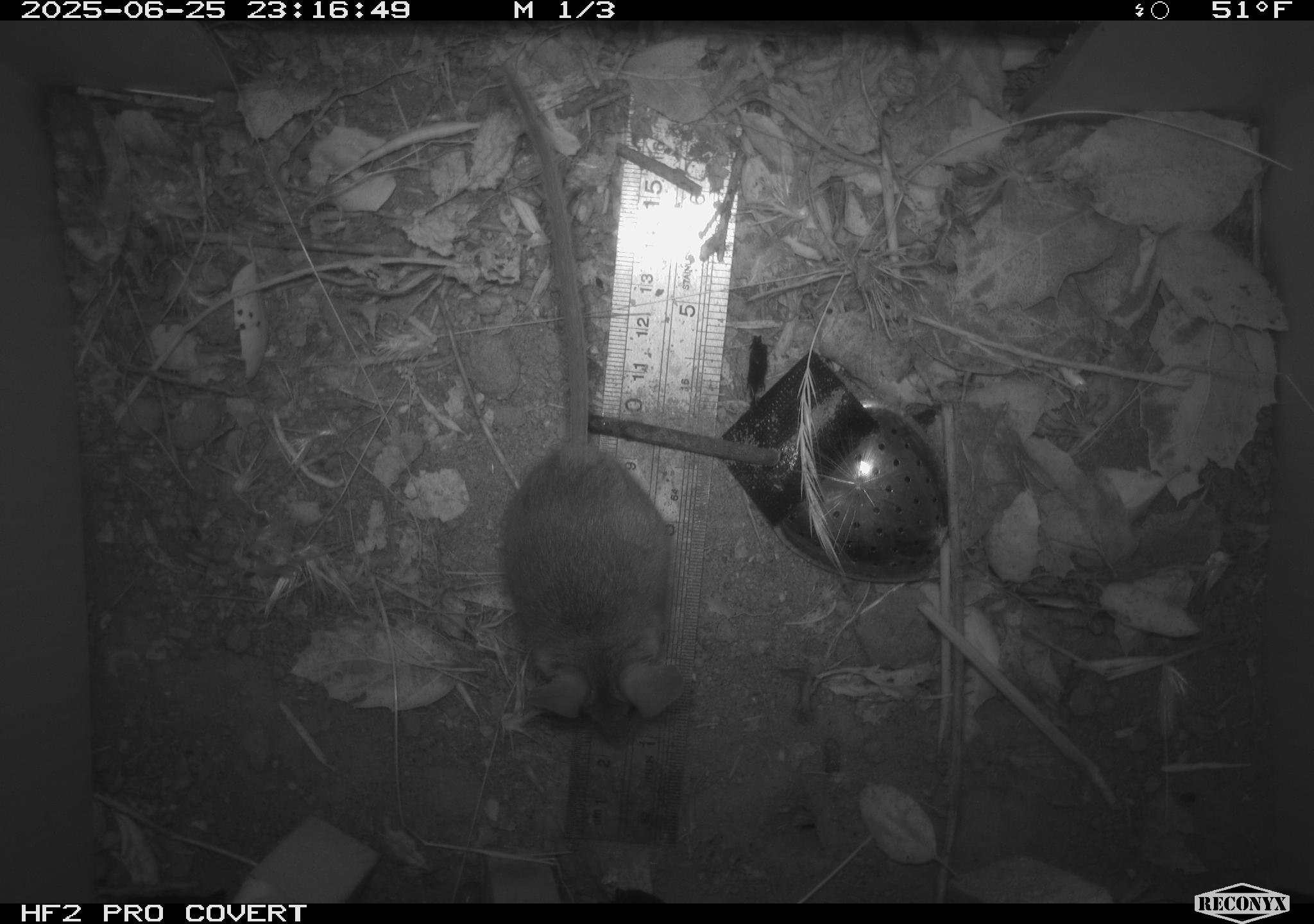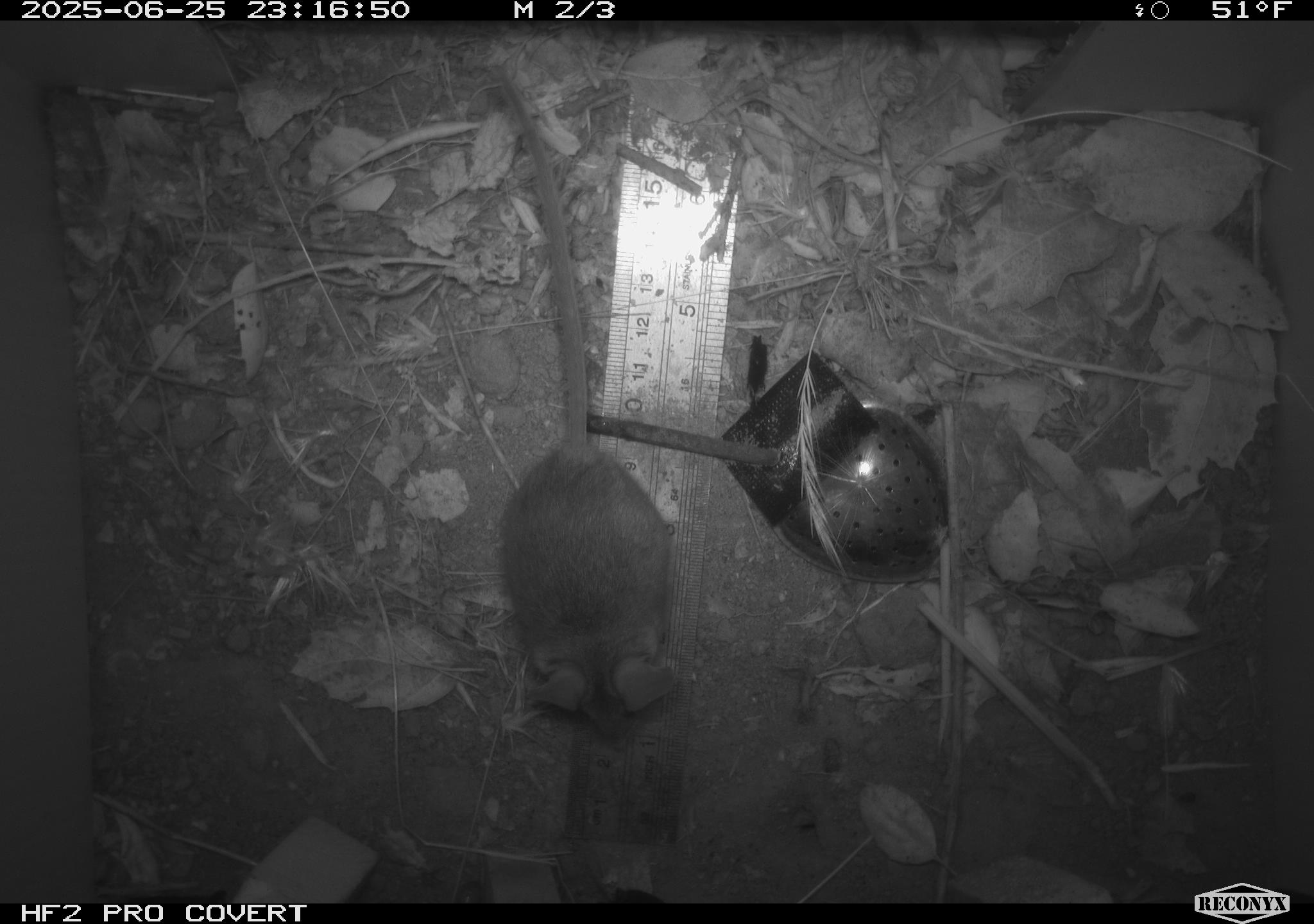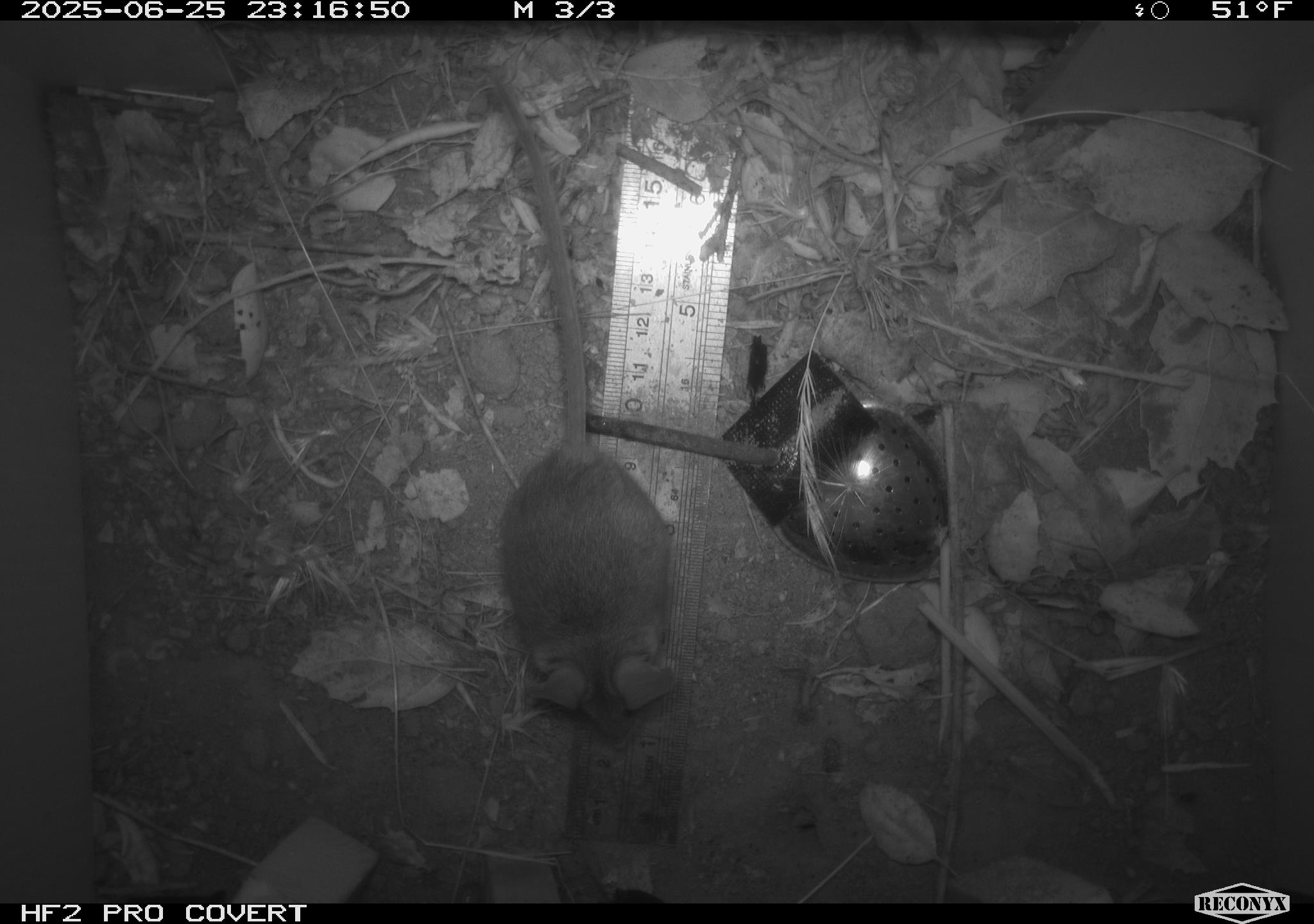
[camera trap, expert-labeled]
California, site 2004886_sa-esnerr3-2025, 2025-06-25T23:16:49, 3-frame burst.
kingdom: Animalia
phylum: Chordata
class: Mammalia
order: Rodentia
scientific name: Rodentia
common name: rodent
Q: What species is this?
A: Rodent (Rodentia).